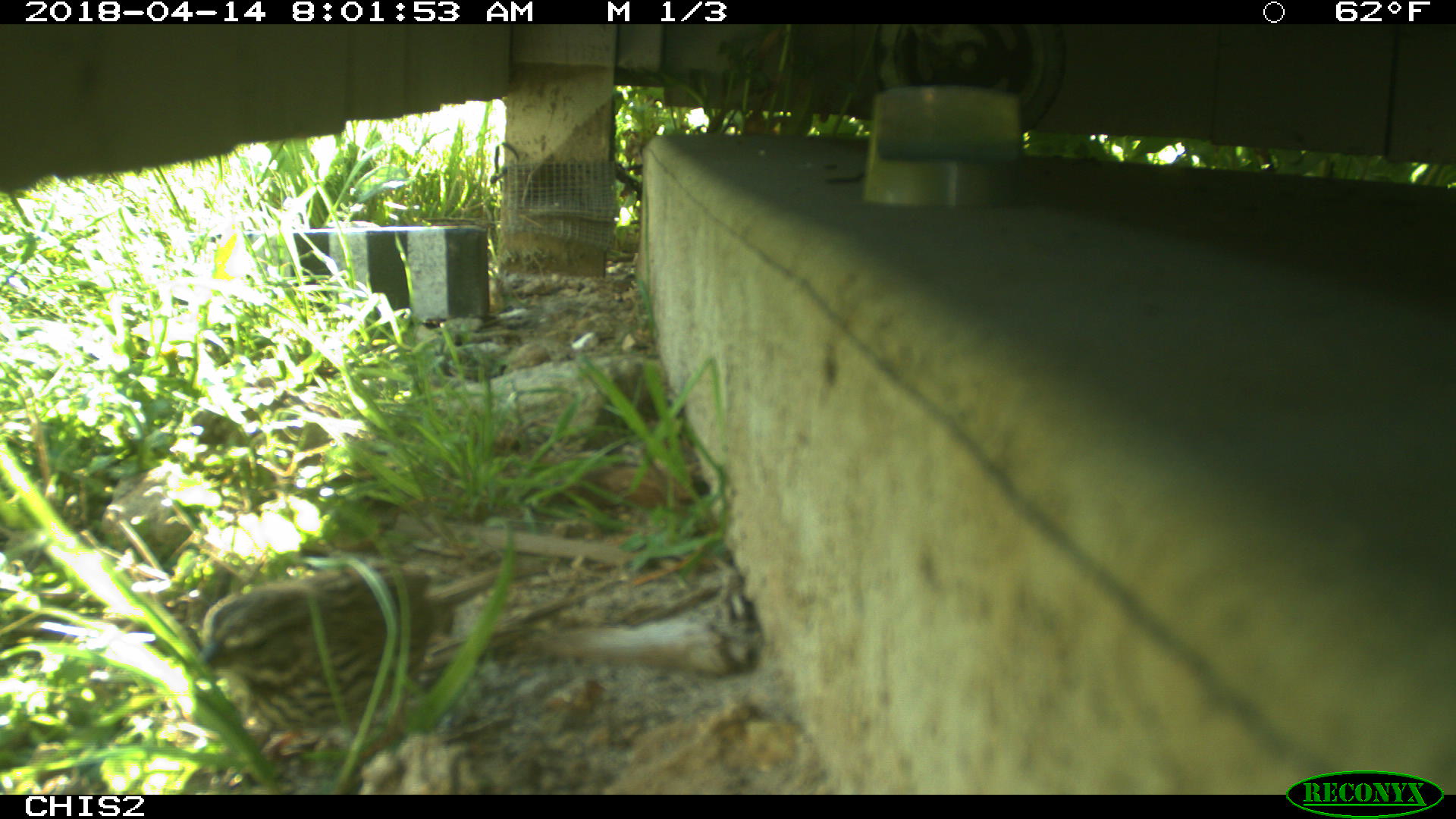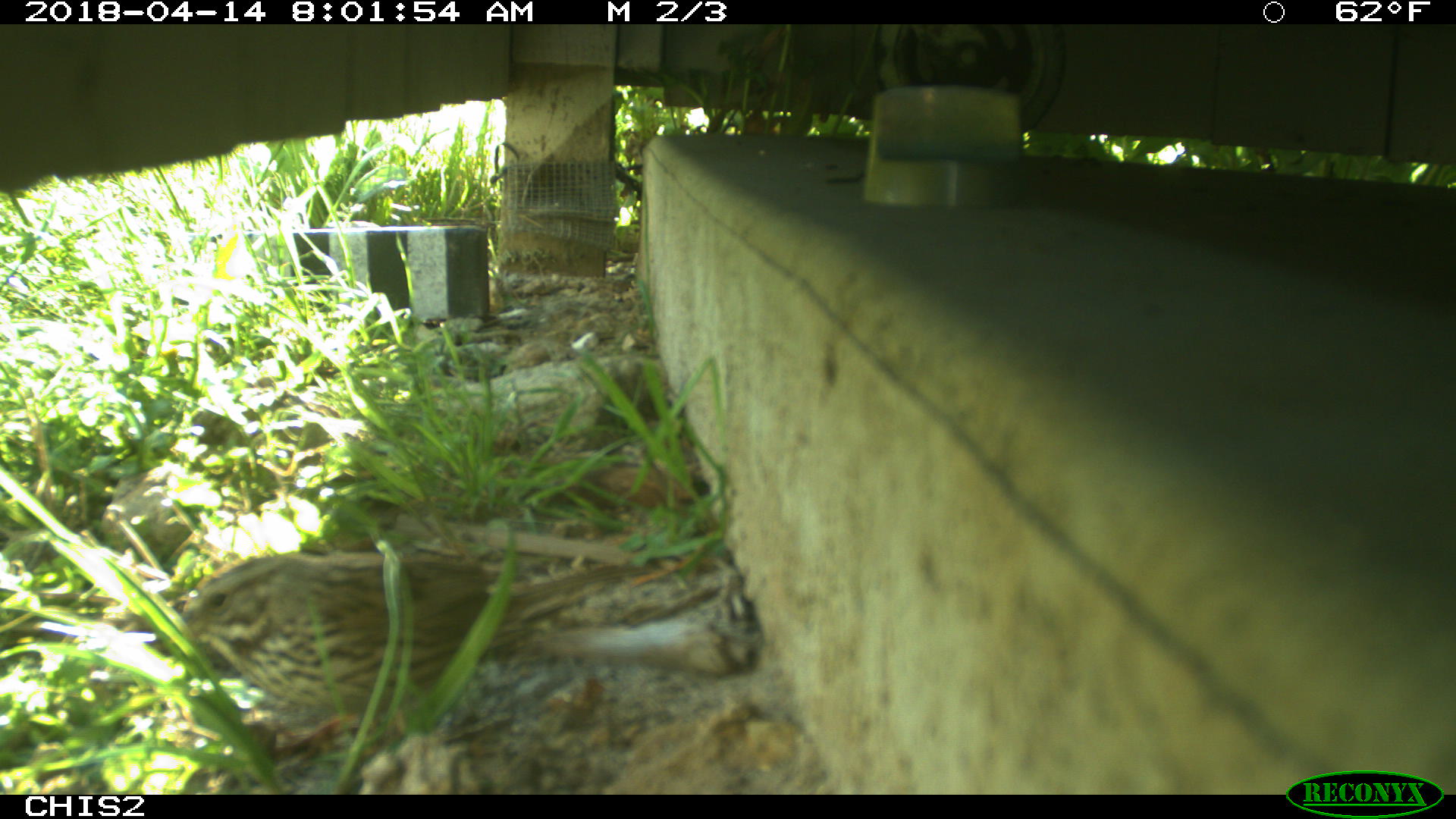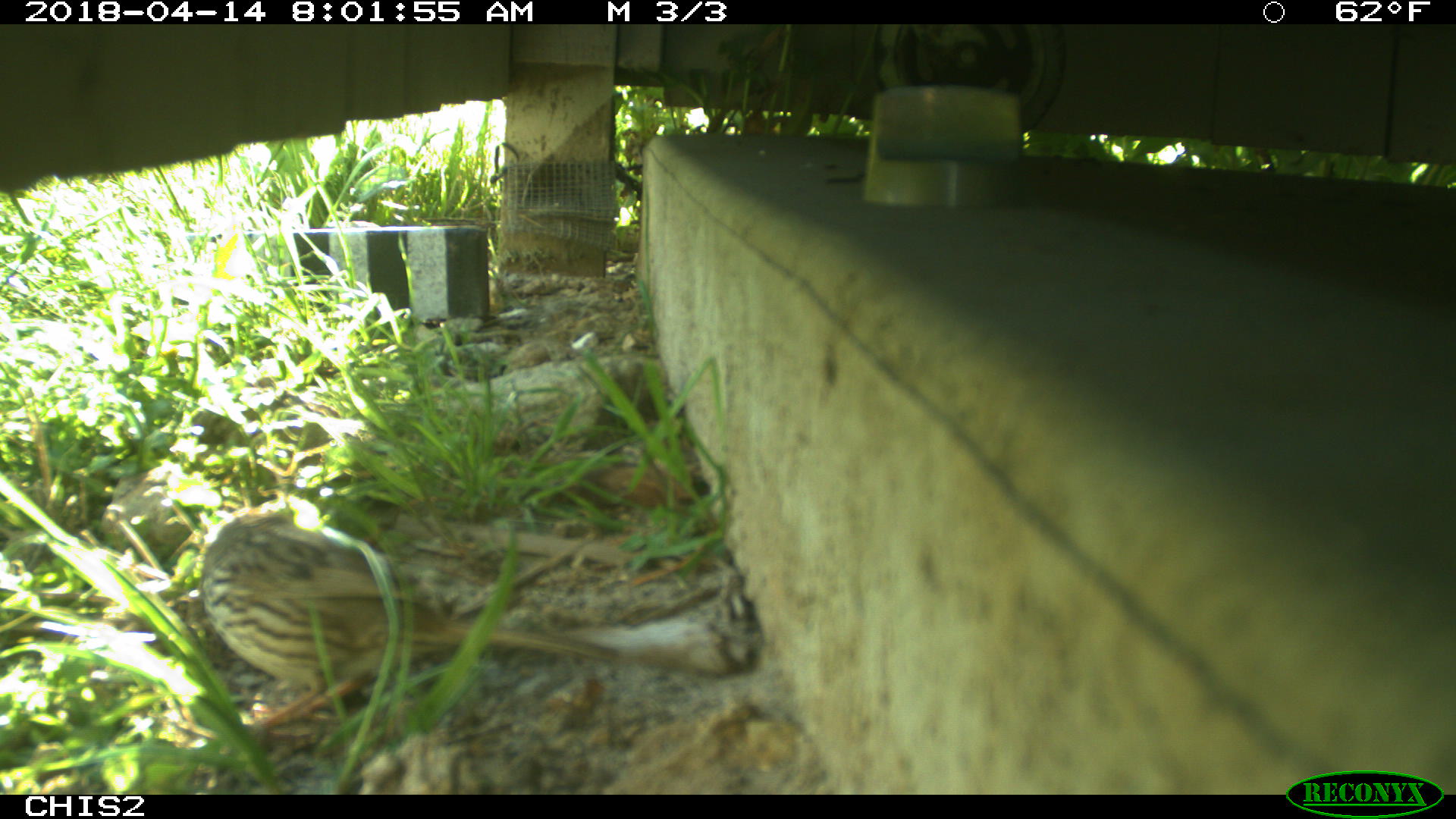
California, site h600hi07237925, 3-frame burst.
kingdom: Animalia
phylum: Chordata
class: Aves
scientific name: Aves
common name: bird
Bird (Aves).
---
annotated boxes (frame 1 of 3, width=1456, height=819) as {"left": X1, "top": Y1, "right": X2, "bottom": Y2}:
bird: {"left": 191, "top": 557, "right": 545, "bottom": 761}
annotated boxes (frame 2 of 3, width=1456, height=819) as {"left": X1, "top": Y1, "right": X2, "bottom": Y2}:
bird: {"left": 142, "top": 551, "right": 684, "bottom": 751}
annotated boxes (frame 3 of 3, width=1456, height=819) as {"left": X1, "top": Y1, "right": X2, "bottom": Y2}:
bird: {"left": 200, "top": 514, "right": 620, "bottom": 753}